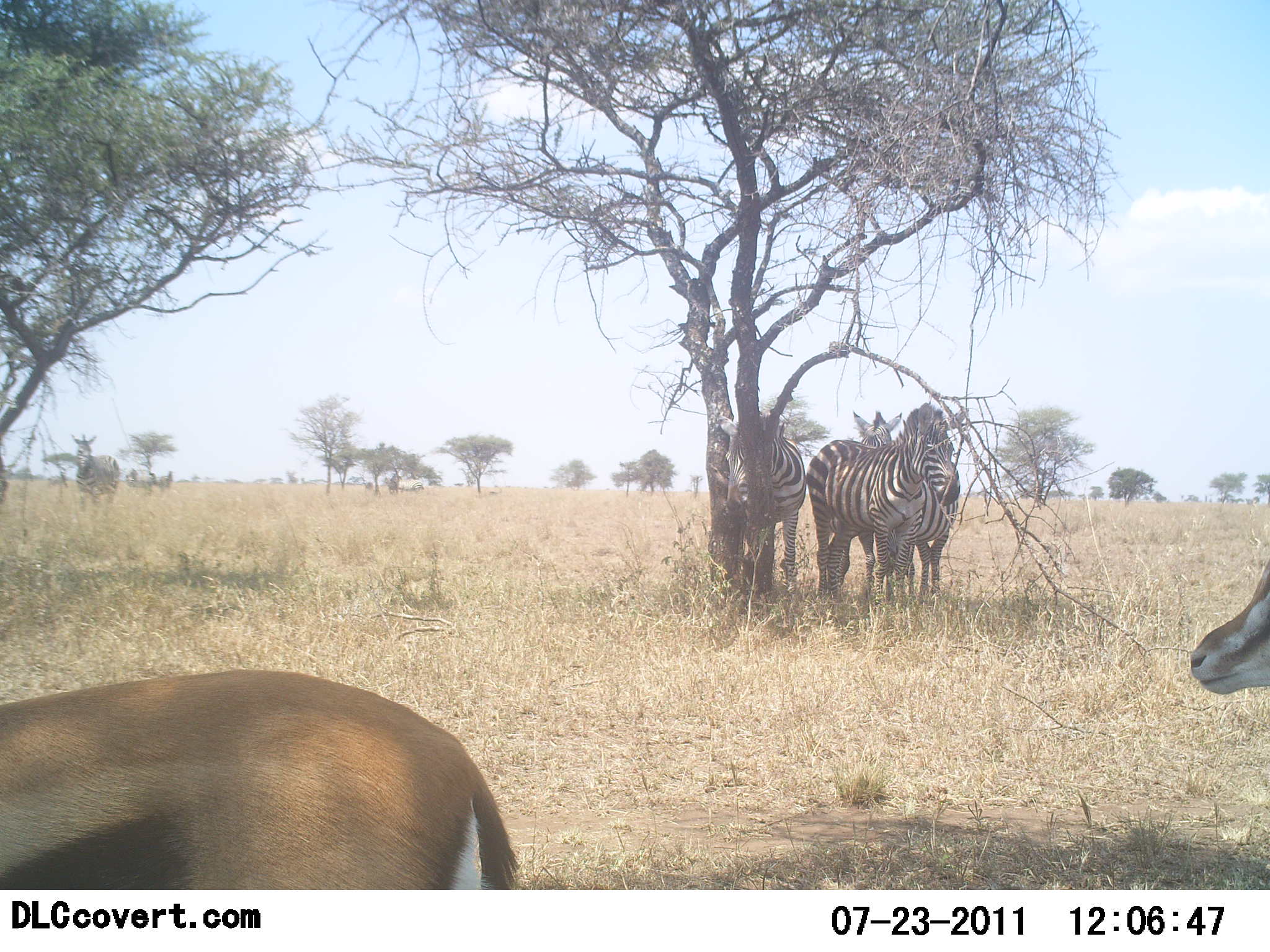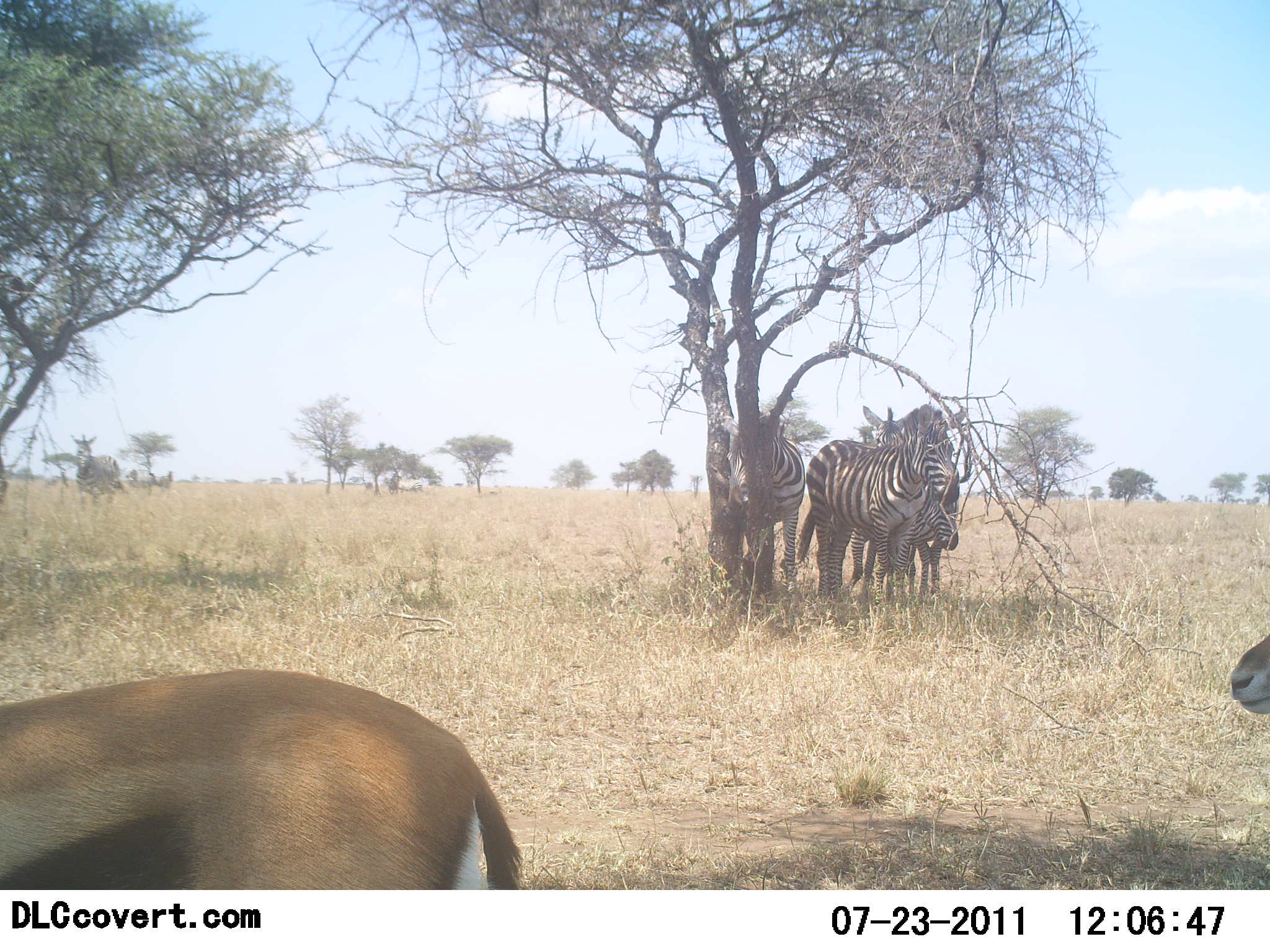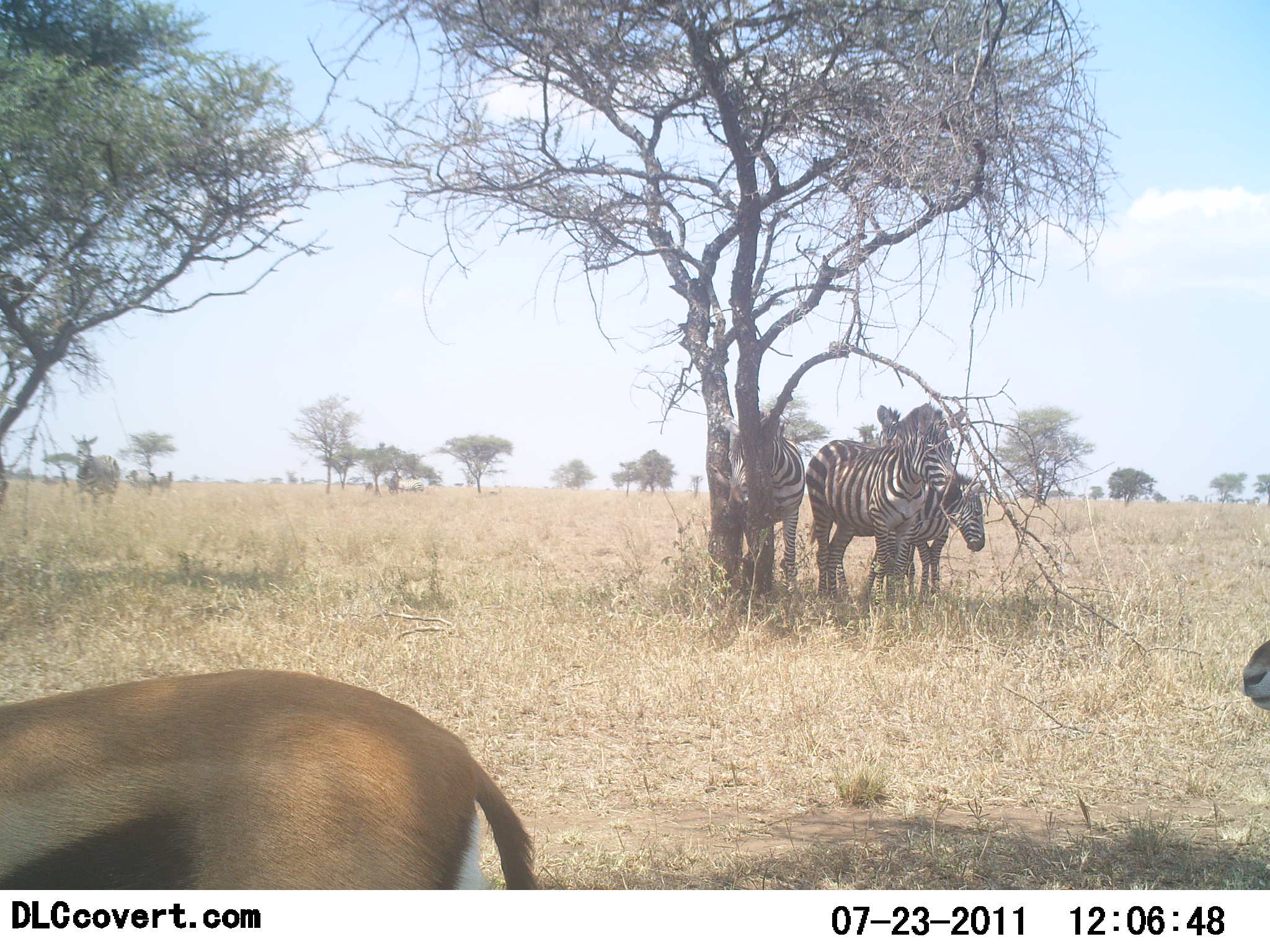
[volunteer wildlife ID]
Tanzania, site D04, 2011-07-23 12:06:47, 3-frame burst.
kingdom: Animalia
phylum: Chordata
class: Mammalia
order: Artiodactyla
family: Bovidae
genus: Eudorcas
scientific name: Eudorcas thomsonii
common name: thomson's gazelle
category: gazellethomsons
Gazellethomsons (thomson's gazelle) (Eudorcas thomsonii), count 2. Behavior (volunteer vote fractions): standing 86%, resting 0%, moving 14%, interacting 0%. Young present (vote fraction): 0%. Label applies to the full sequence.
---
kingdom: Animalia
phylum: Chordata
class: Mammalia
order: Perissodactyla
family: Equidae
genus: Equus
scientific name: Equus quagga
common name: plains zebra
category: zebra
Zebra (plains zebra) (Equus quagga), count 5. Behavior (volunteer vote fractions): standing 88%, resting 12%, moving 0%, interacting 0%. Young present (vote fraction): 0%. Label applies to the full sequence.